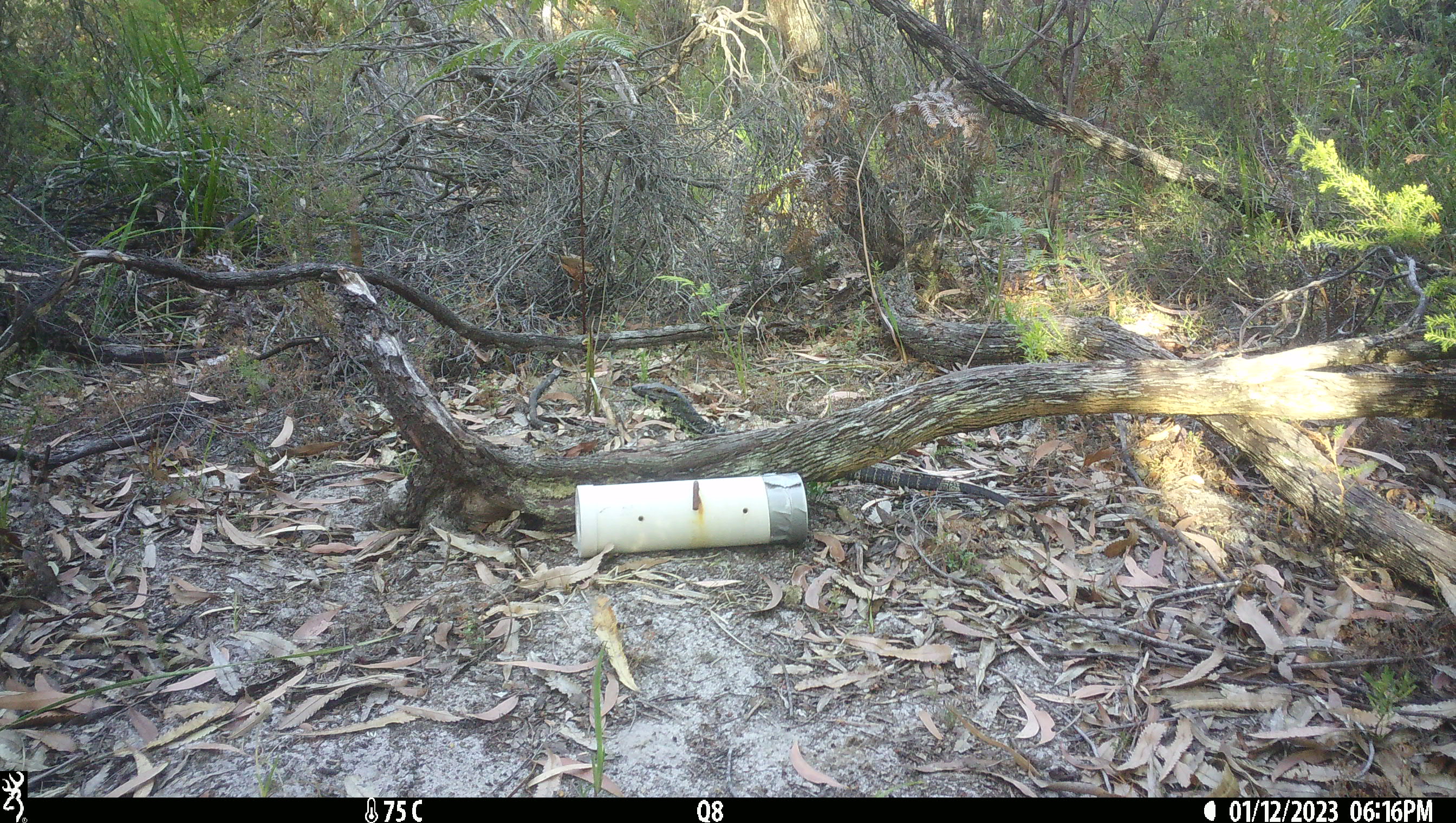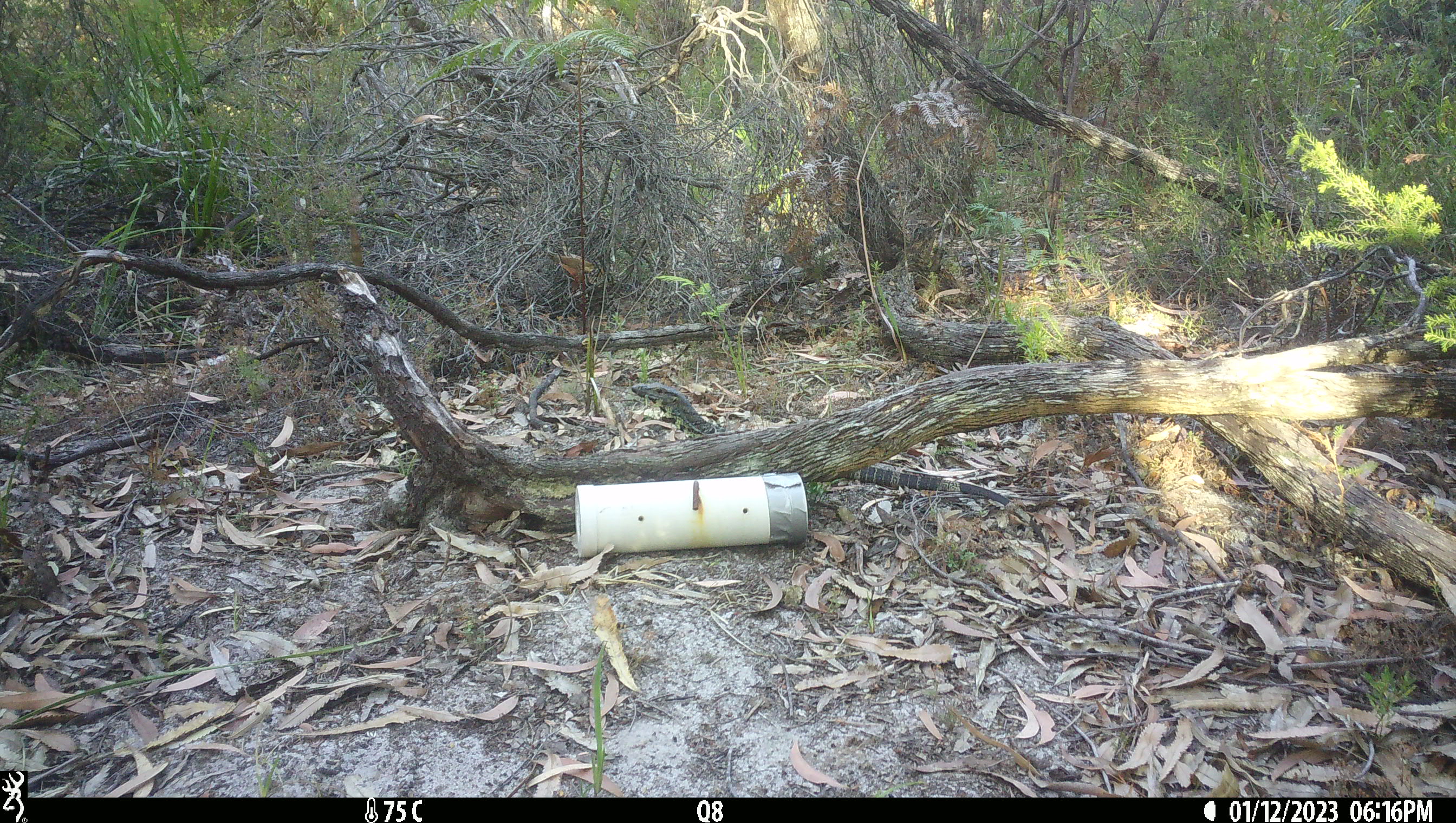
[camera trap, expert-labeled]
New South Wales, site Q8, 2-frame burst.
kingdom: Animalia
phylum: Chordata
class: Reptilia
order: Squamata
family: Varanidae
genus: Varanus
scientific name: Varanus varius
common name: lace monitor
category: goanna